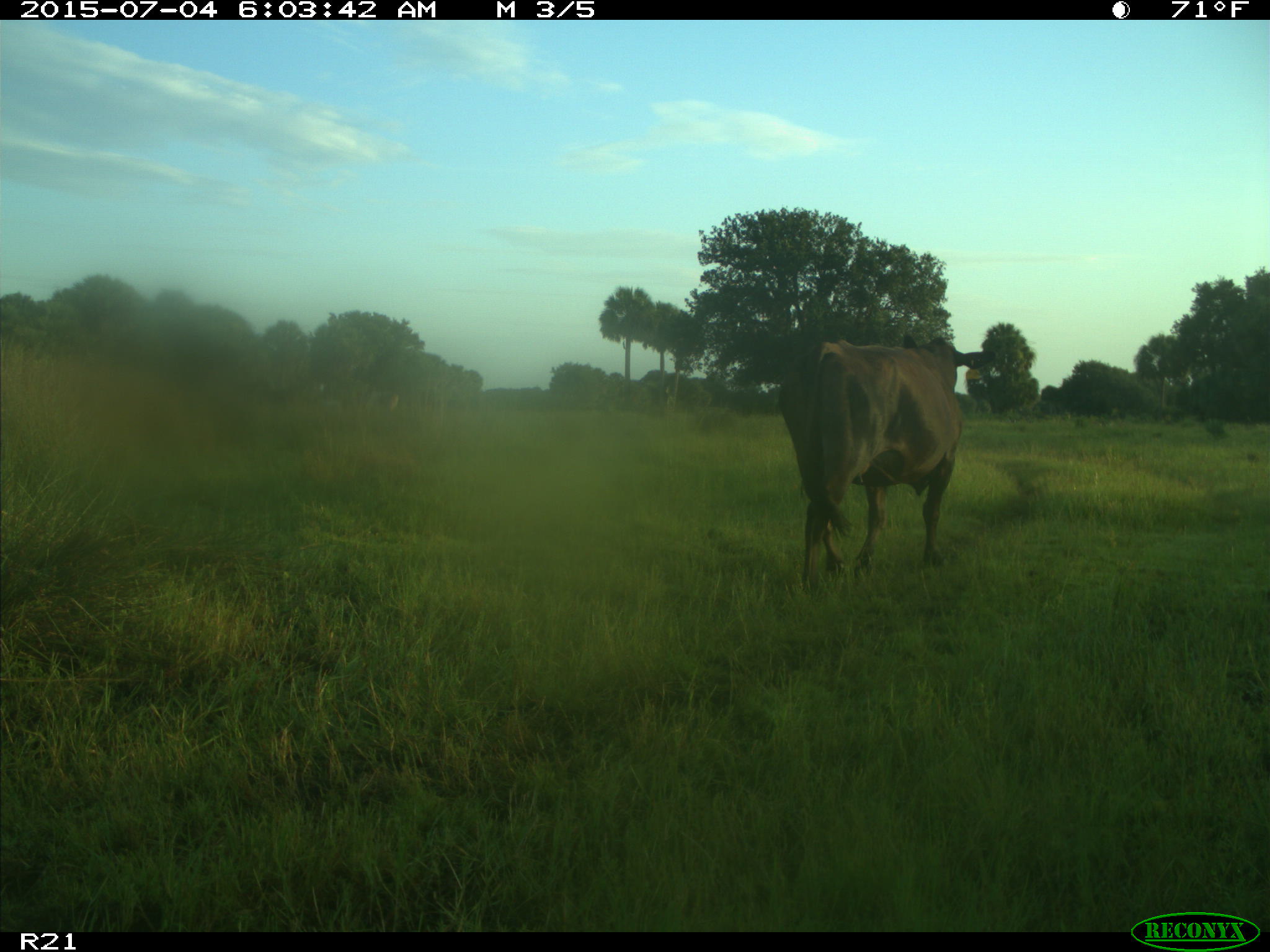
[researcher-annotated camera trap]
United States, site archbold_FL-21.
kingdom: Animalia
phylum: Chordata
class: Mammalia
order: Artiodactyla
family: Bovidae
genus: Bos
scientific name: Bos taurus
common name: domestic cow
Bos taurus (domestic cow).